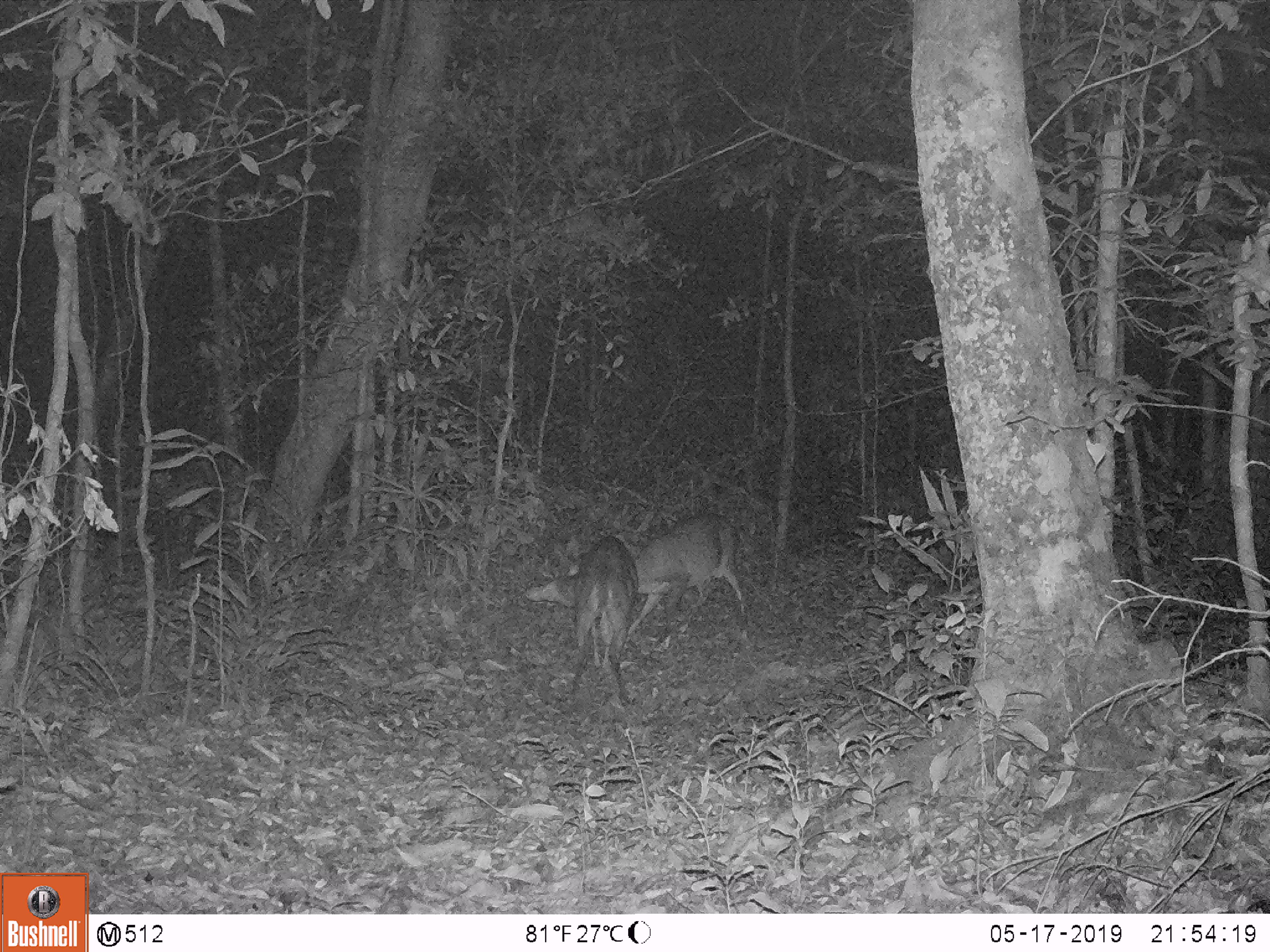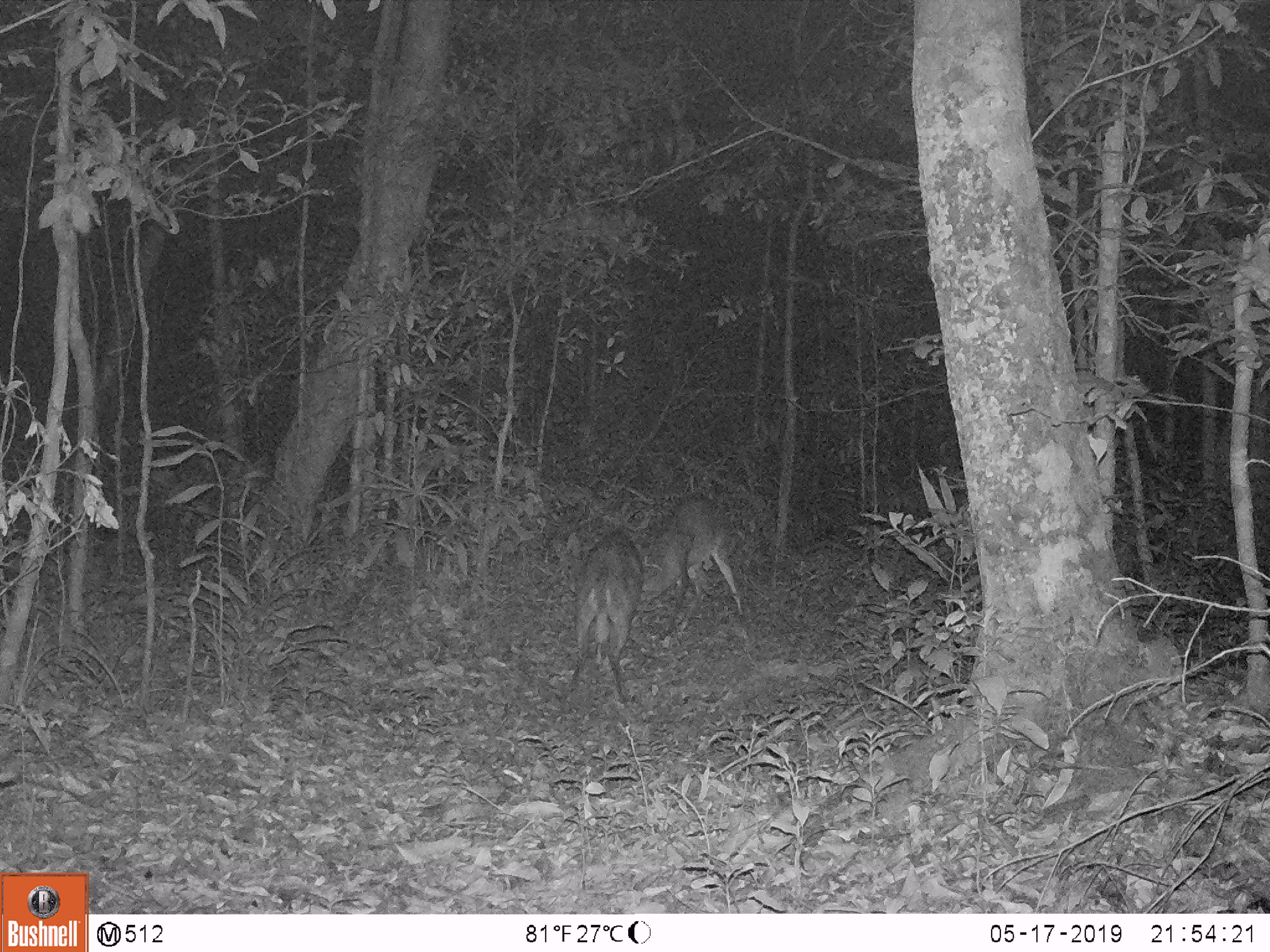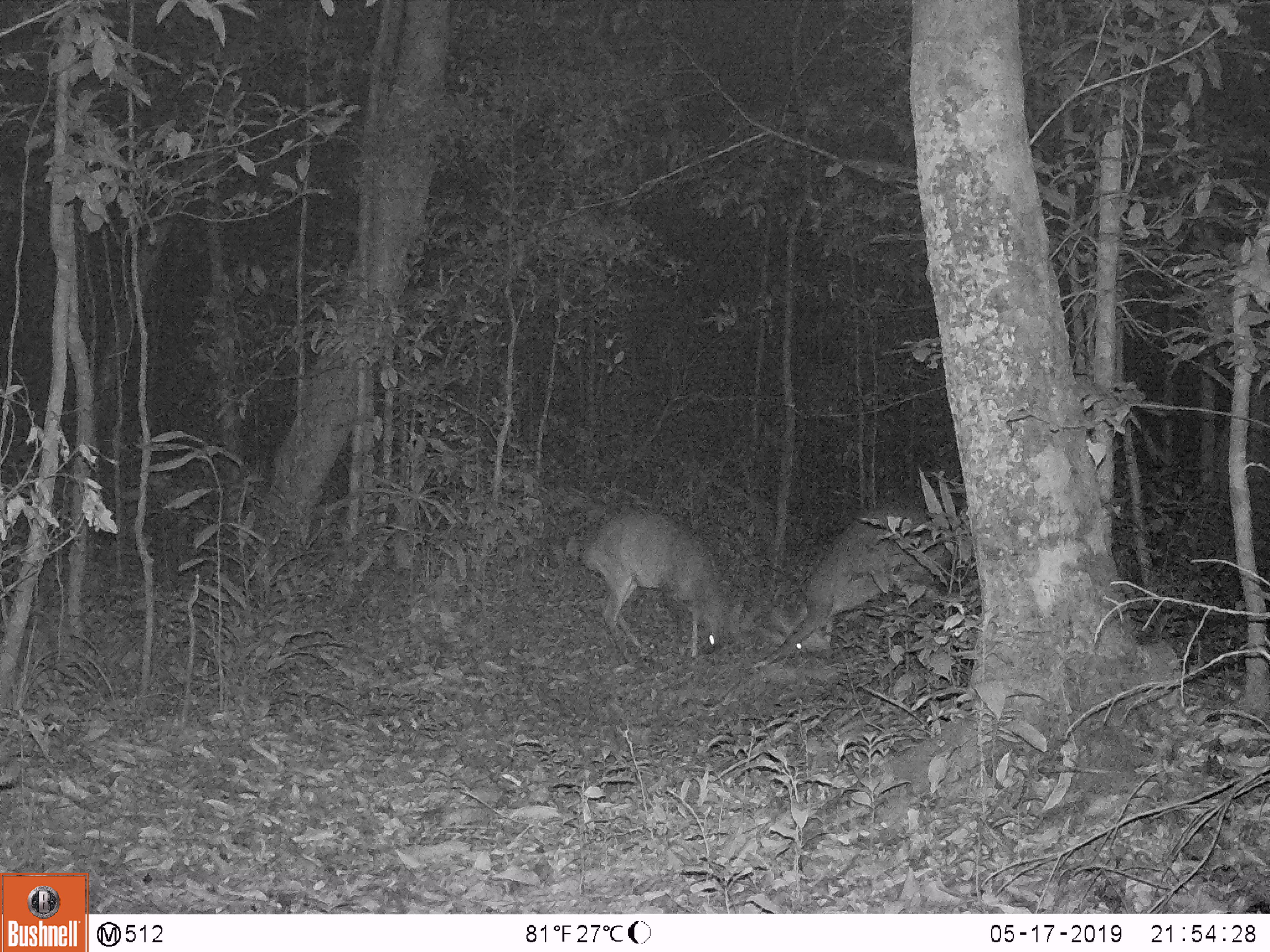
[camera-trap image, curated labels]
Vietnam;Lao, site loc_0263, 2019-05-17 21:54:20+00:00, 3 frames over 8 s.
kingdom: Animalia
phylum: Chordata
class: Mammalia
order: Artiodactyla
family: Cervidae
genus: Muntiacus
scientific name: Muntiacus vuquangensis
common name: large-antlered muntjac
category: large antlered muntjac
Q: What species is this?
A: Large antlered muntjac (large-antlered muntjac) (Muntiacus vuquangensis).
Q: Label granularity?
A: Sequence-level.